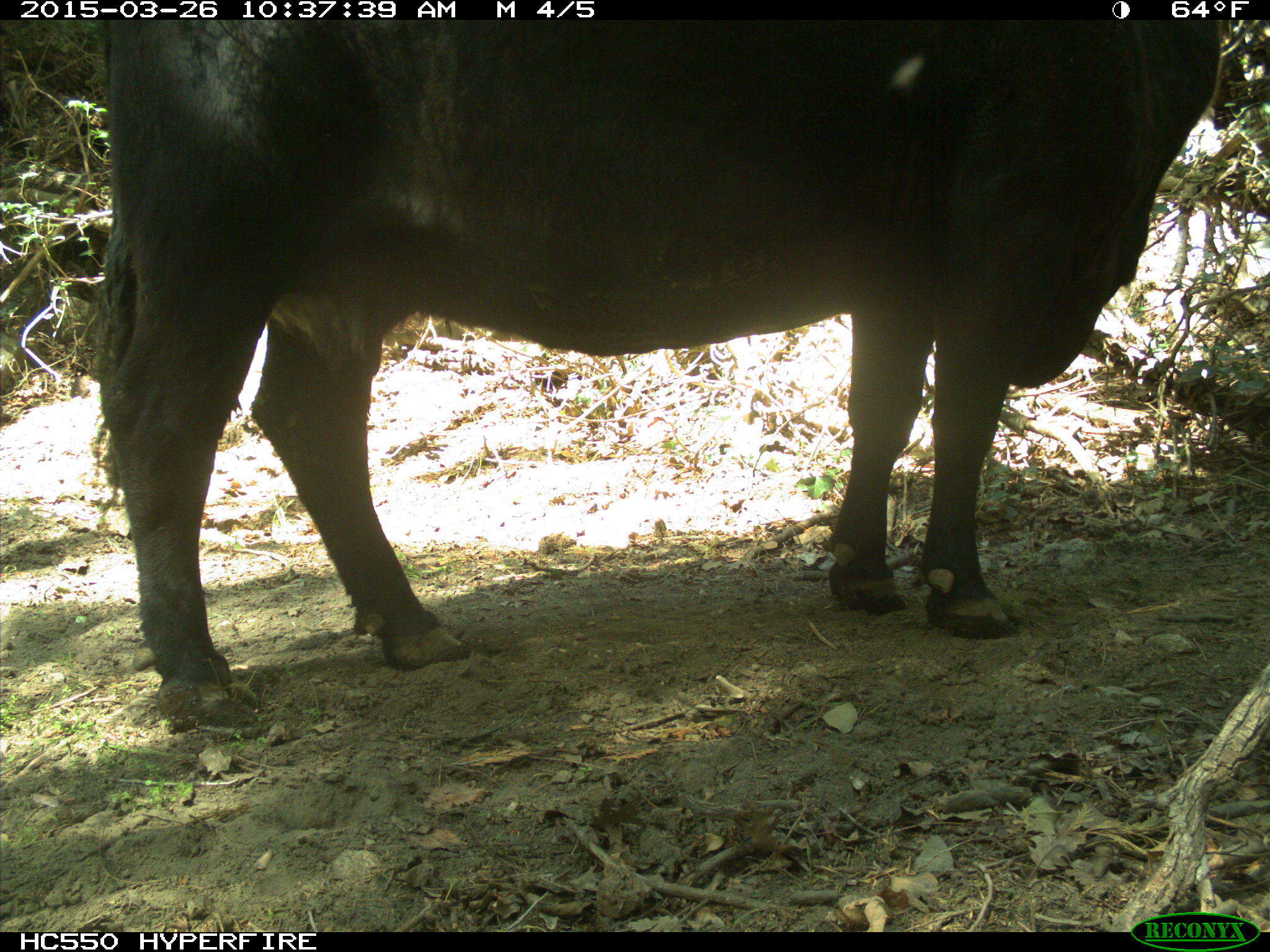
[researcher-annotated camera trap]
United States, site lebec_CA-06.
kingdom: Animalia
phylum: Chordata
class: Mammalia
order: Artiodactyla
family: Bovidae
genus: Bos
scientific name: Bos taurus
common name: domestic cow